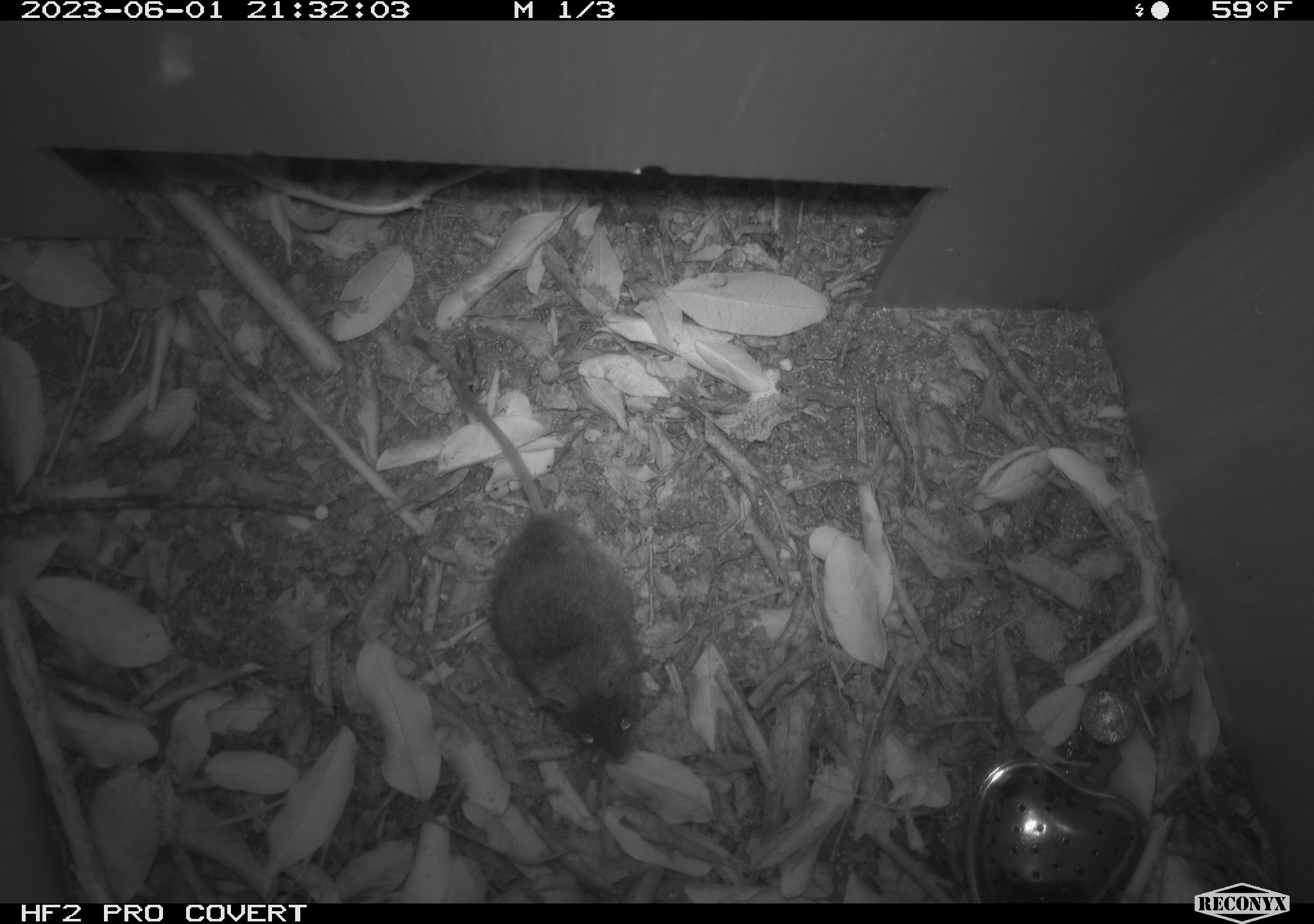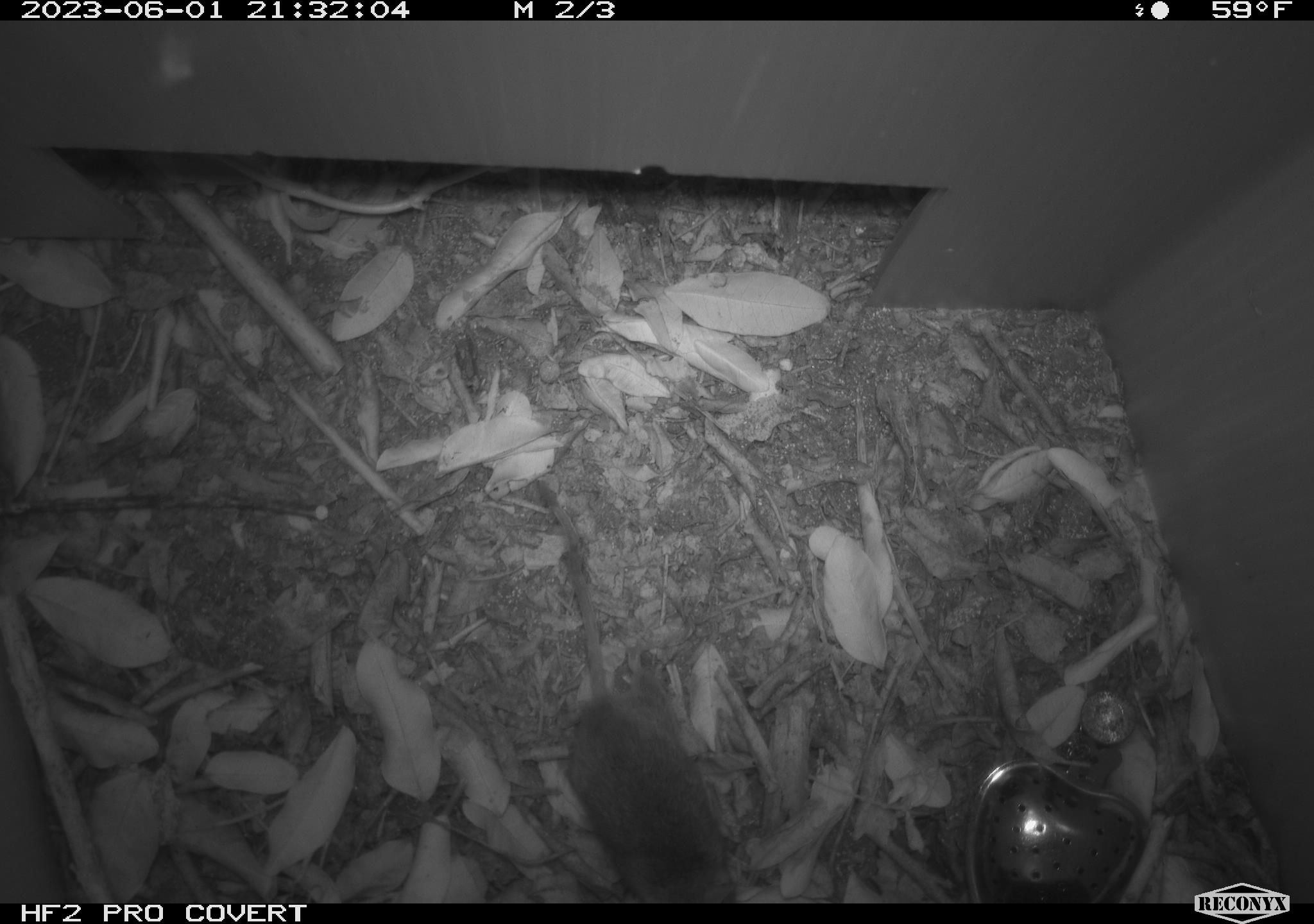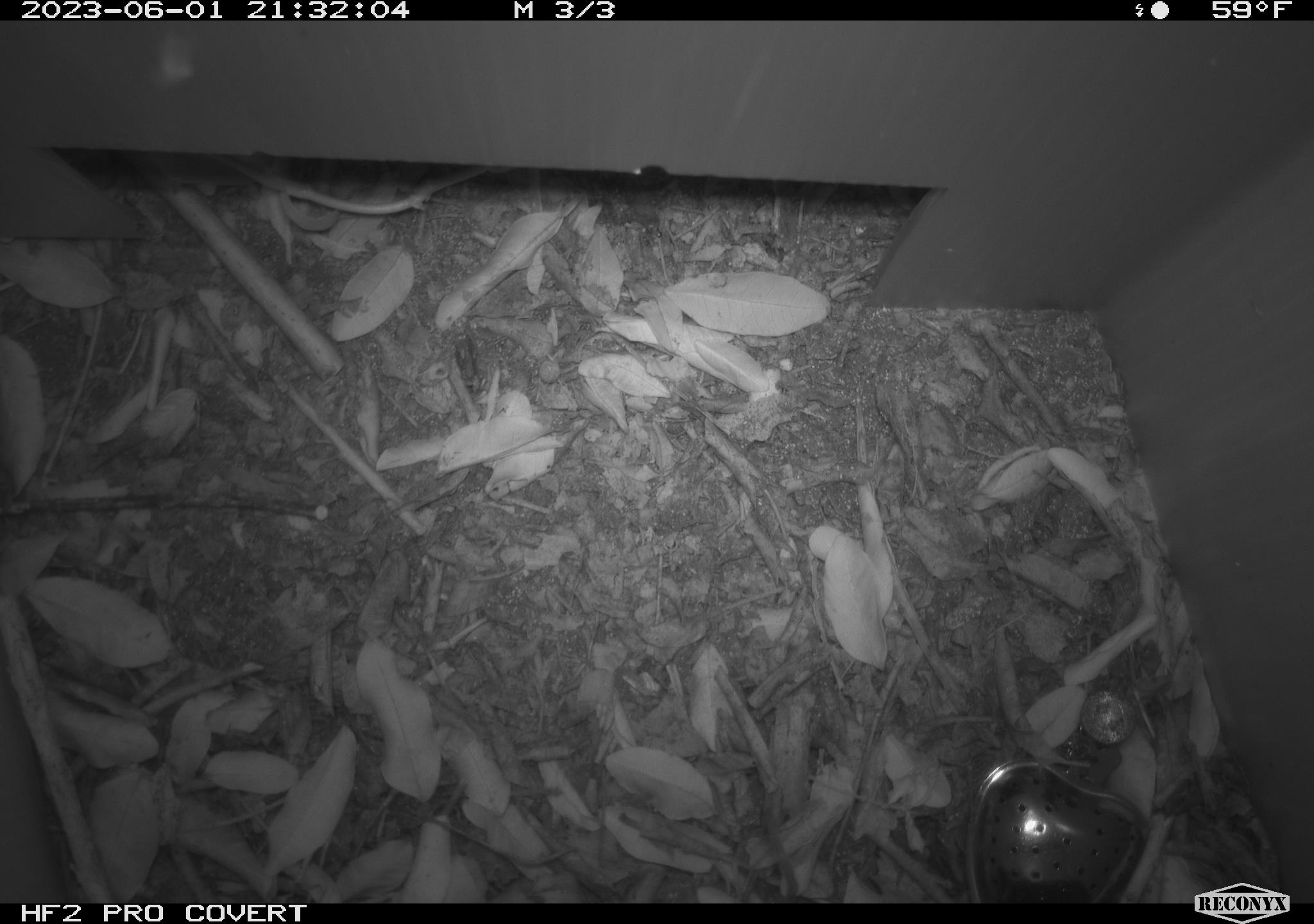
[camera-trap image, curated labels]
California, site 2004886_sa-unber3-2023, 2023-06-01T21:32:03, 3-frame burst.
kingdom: Animalia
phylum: Chordata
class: Mammalia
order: Rodentia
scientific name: Rodentia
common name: mouse species